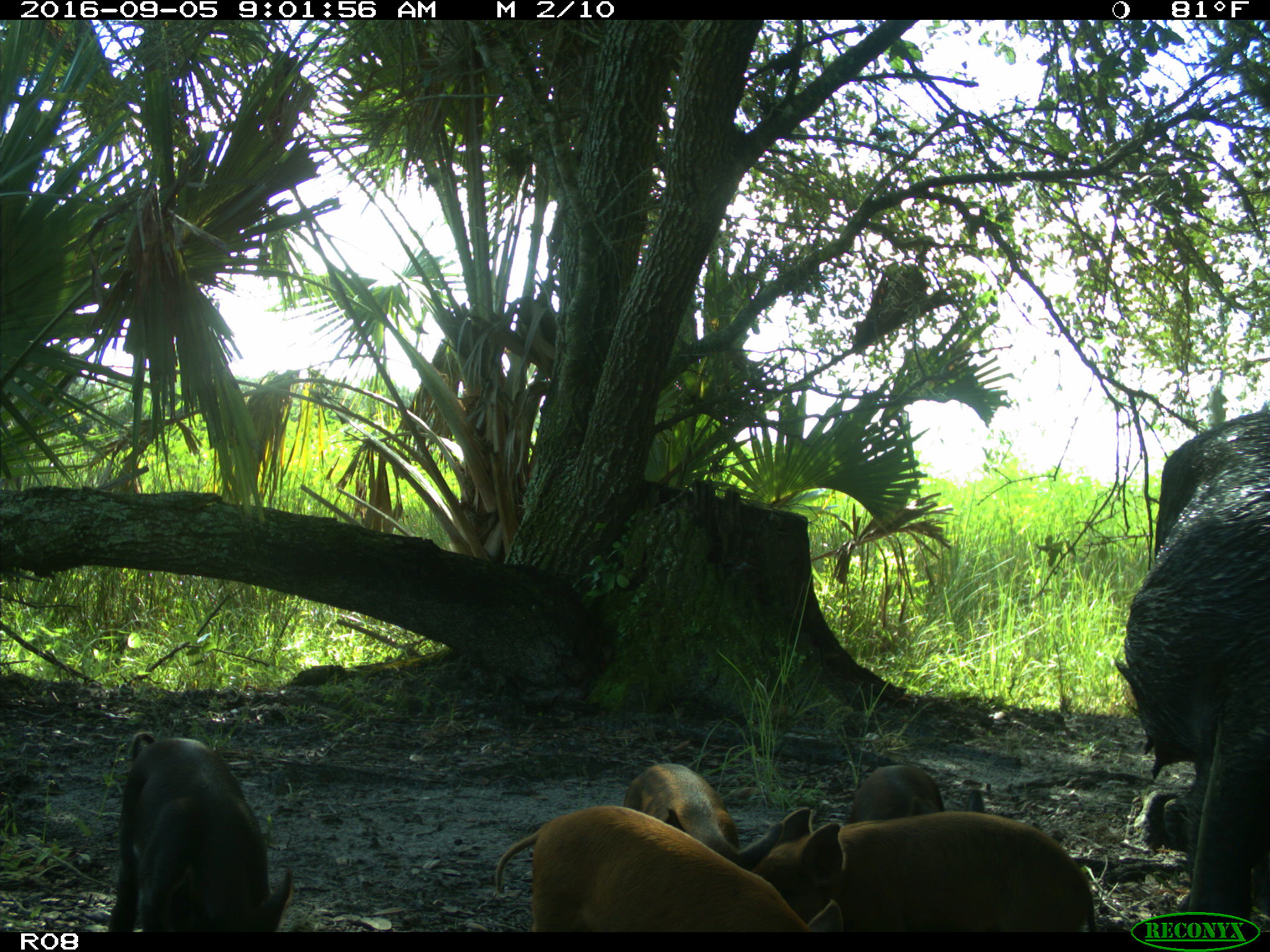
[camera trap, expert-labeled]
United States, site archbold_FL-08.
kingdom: Animalia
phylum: Chordata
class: Mammalia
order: Artiodactyla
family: Suidae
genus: Sus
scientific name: Sus scrofa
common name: wild boar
Sus scrofa (wild boar).